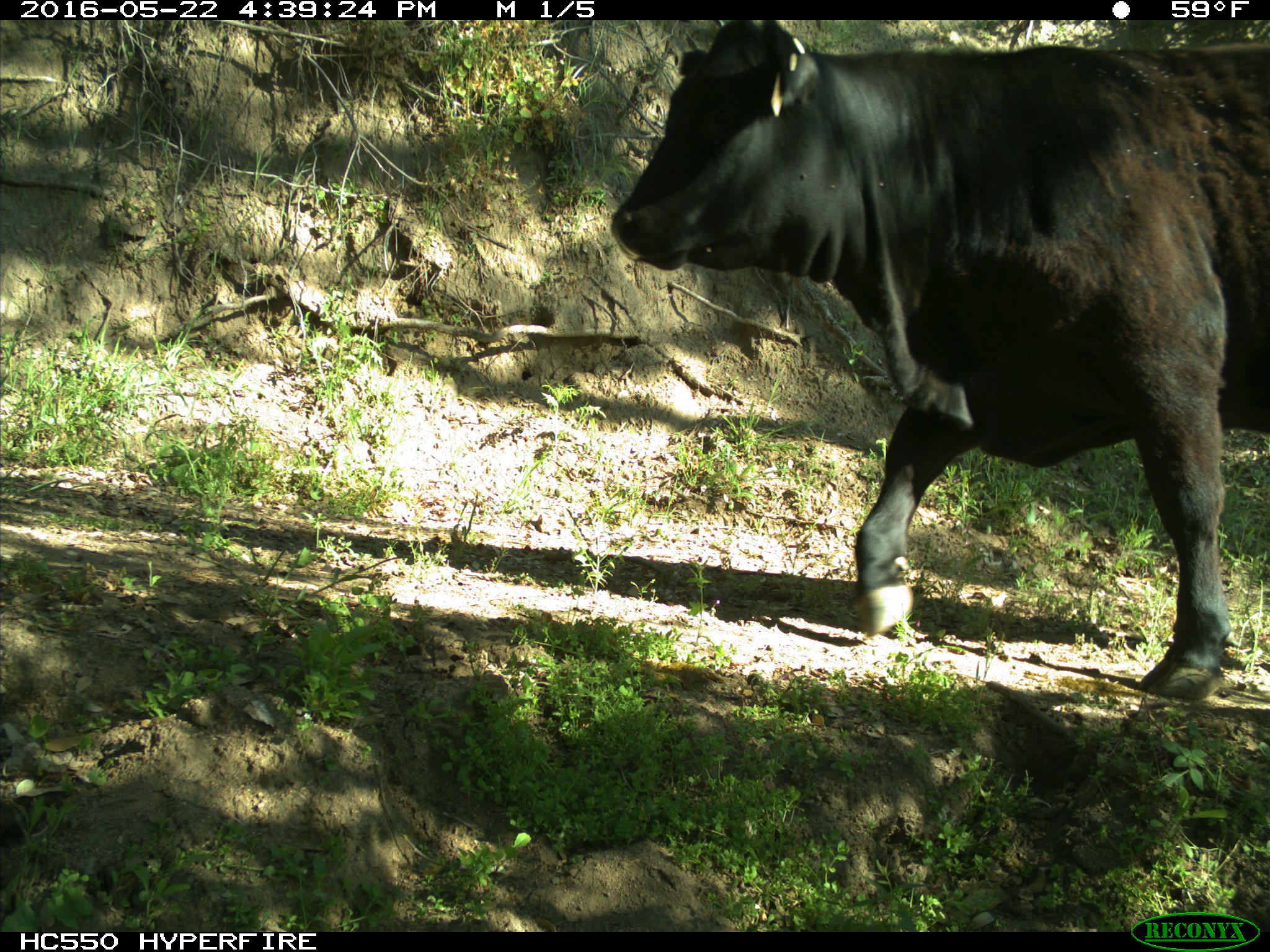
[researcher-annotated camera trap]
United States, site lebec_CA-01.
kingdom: Animalia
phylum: Chordata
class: Mammalia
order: Artiodactyla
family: Bovidae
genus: Bos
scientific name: Bos taurus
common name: domestic cow